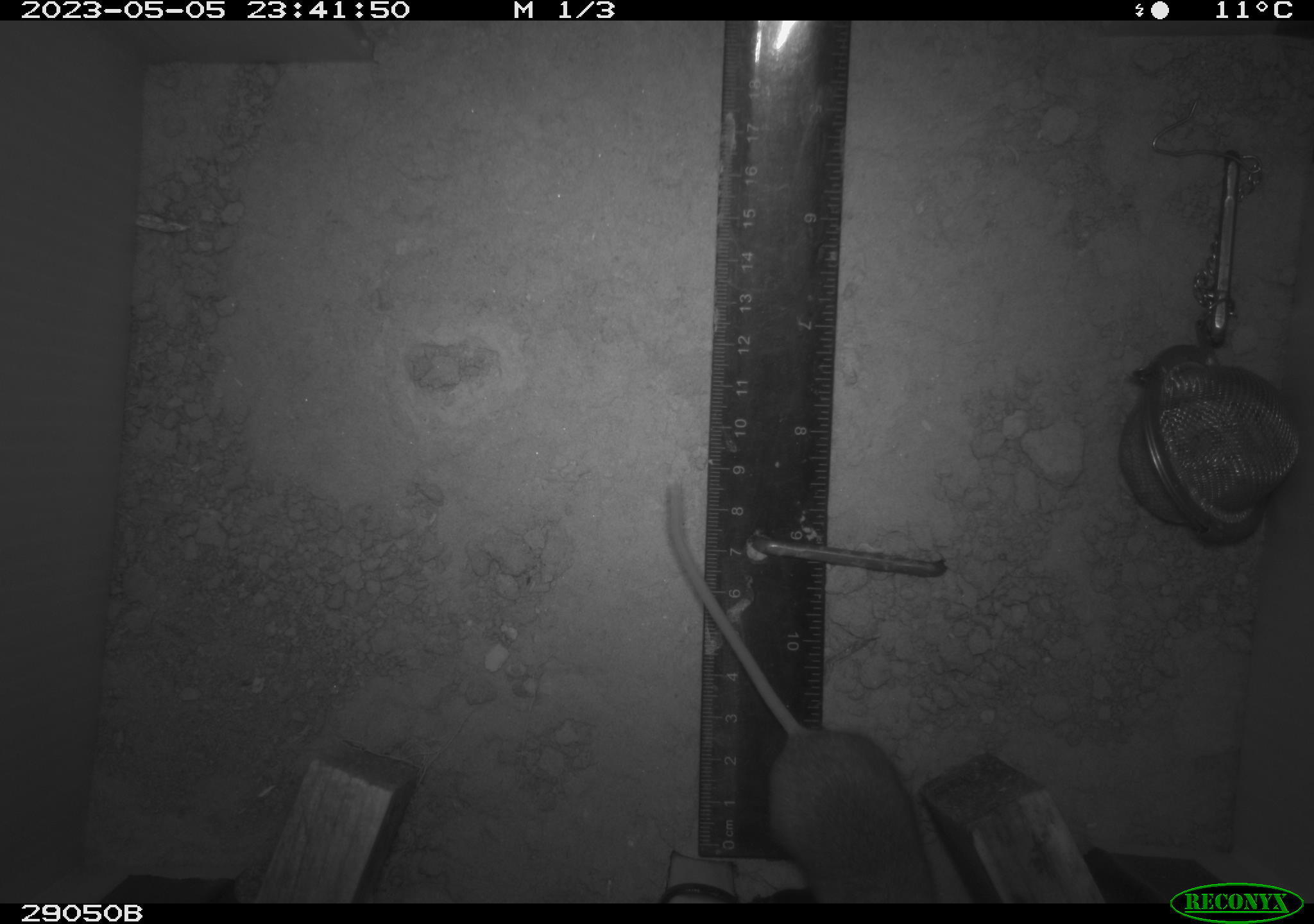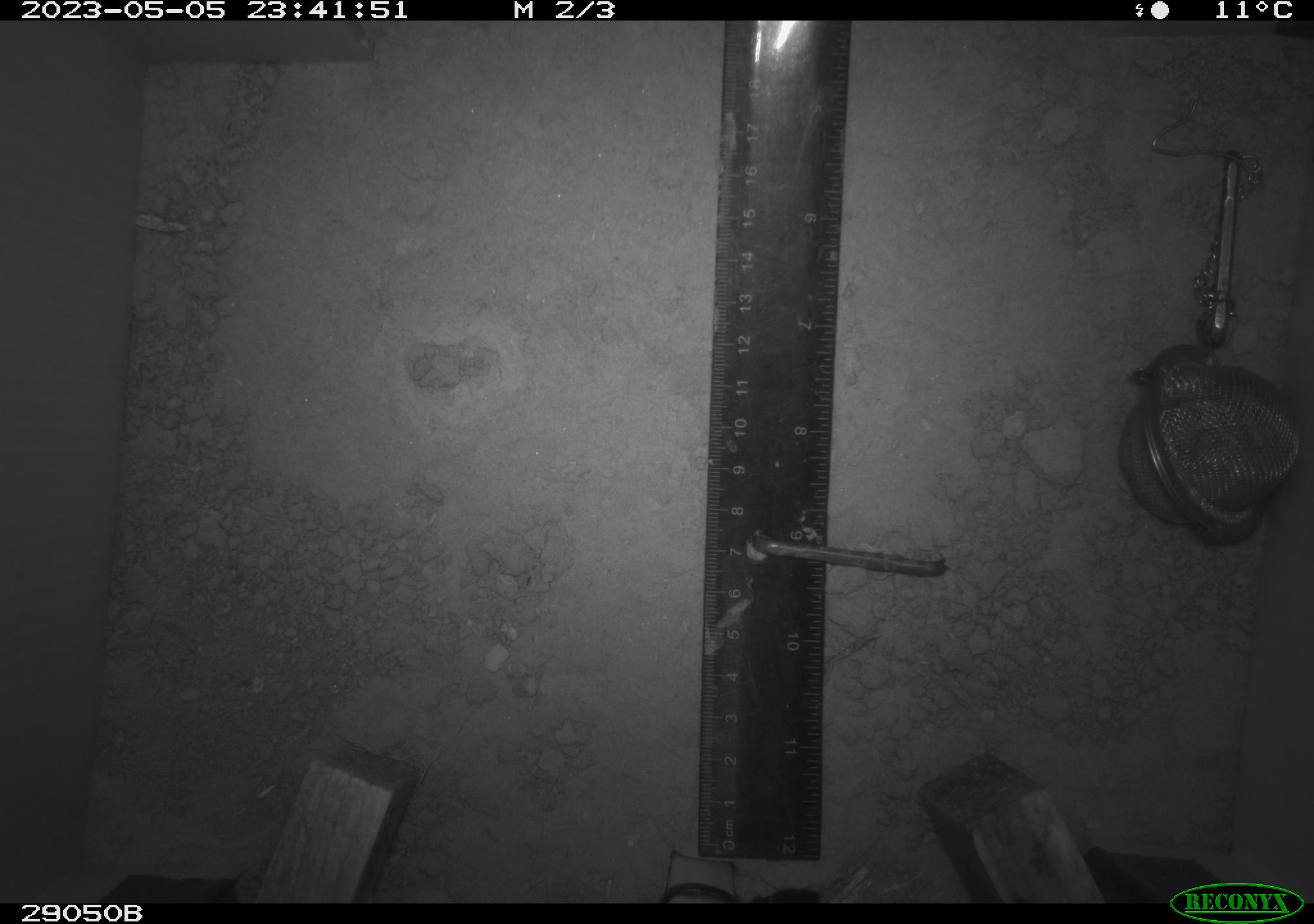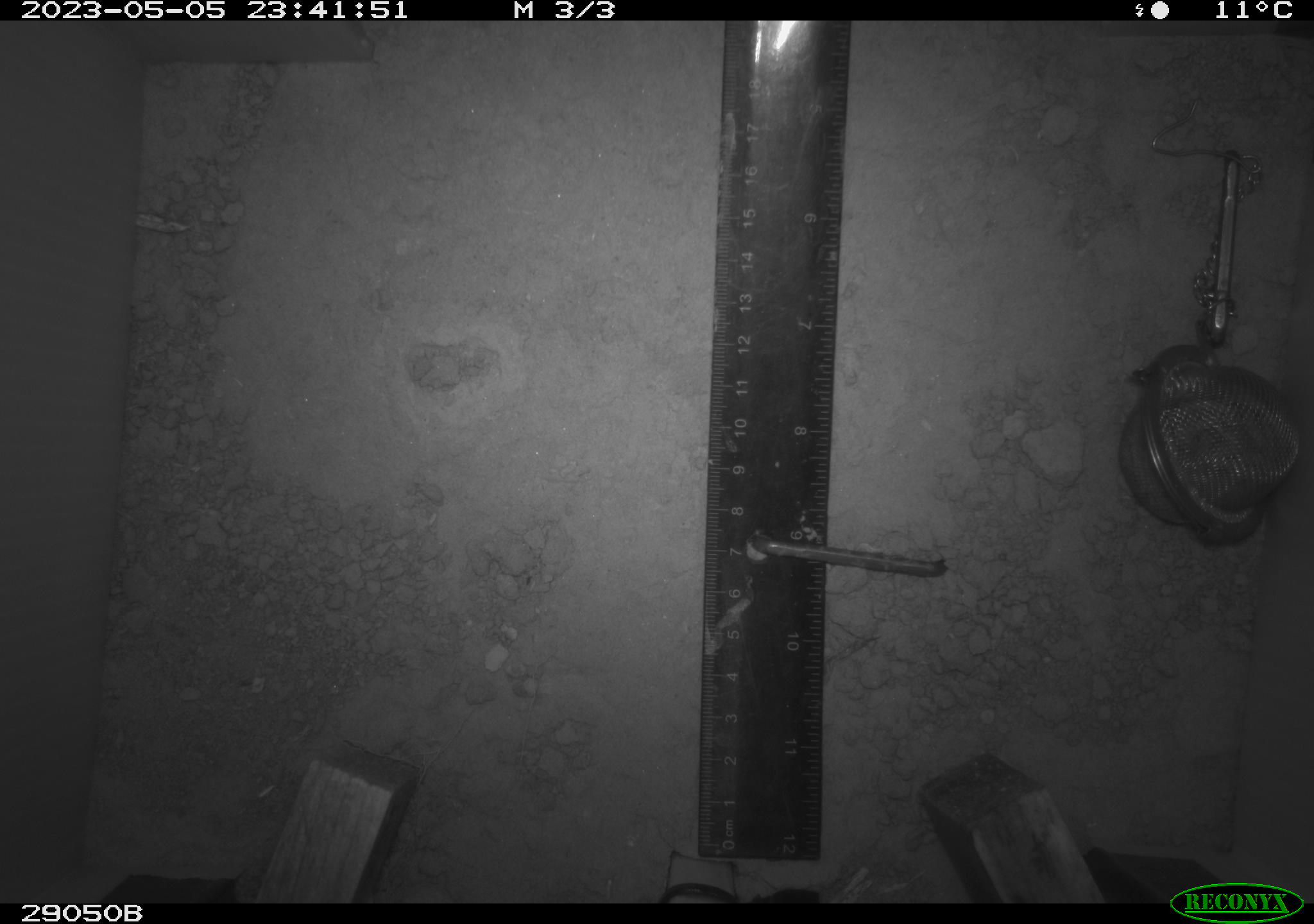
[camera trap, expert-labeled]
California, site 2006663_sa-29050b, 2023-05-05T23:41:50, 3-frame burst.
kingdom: Animalia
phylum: Chordata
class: Mammalia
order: Rodentia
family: Cricetidae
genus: Peromyscus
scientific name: Peromyscus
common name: deer mice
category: peromyscus species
Peromyscus species (deer mice) (Peromyscus).